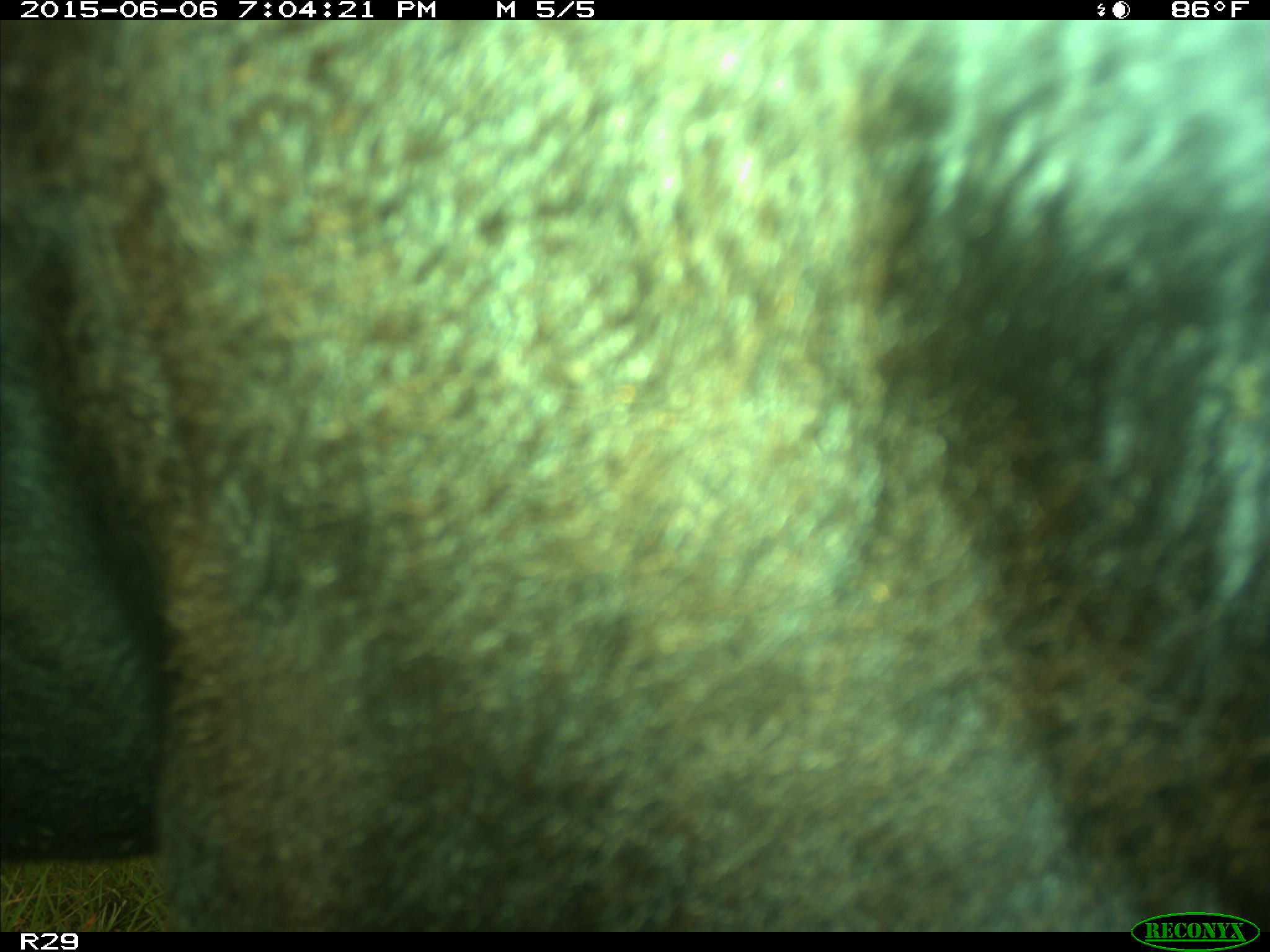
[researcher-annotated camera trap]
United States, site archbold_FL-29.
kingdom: Animalia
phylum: Chordata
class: Mammalia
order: Artiodactyla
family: Bovidae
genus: Bos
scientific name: Bos taurus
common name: domestic cow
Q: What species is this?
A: Bos taurus (domestic cow).